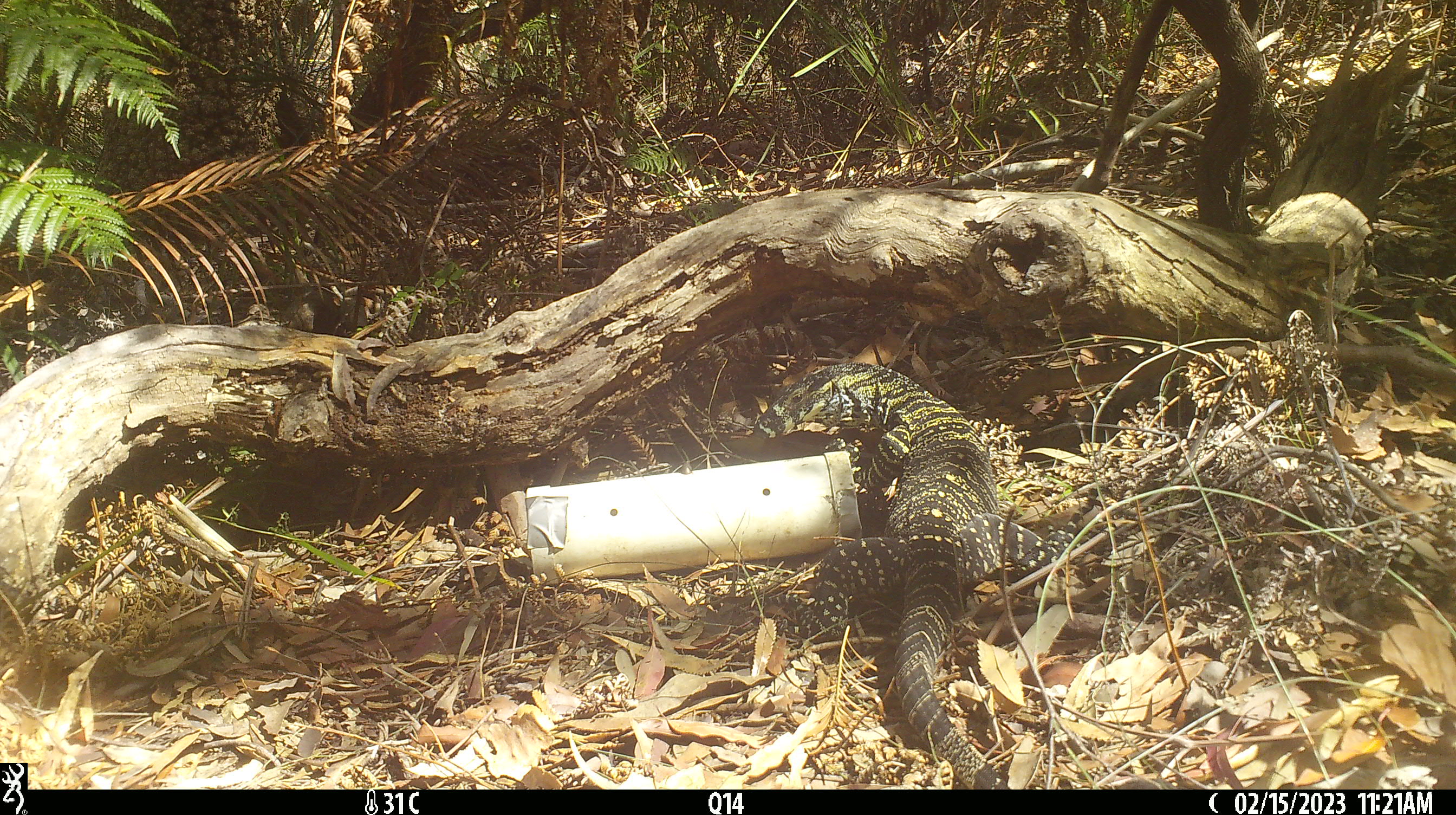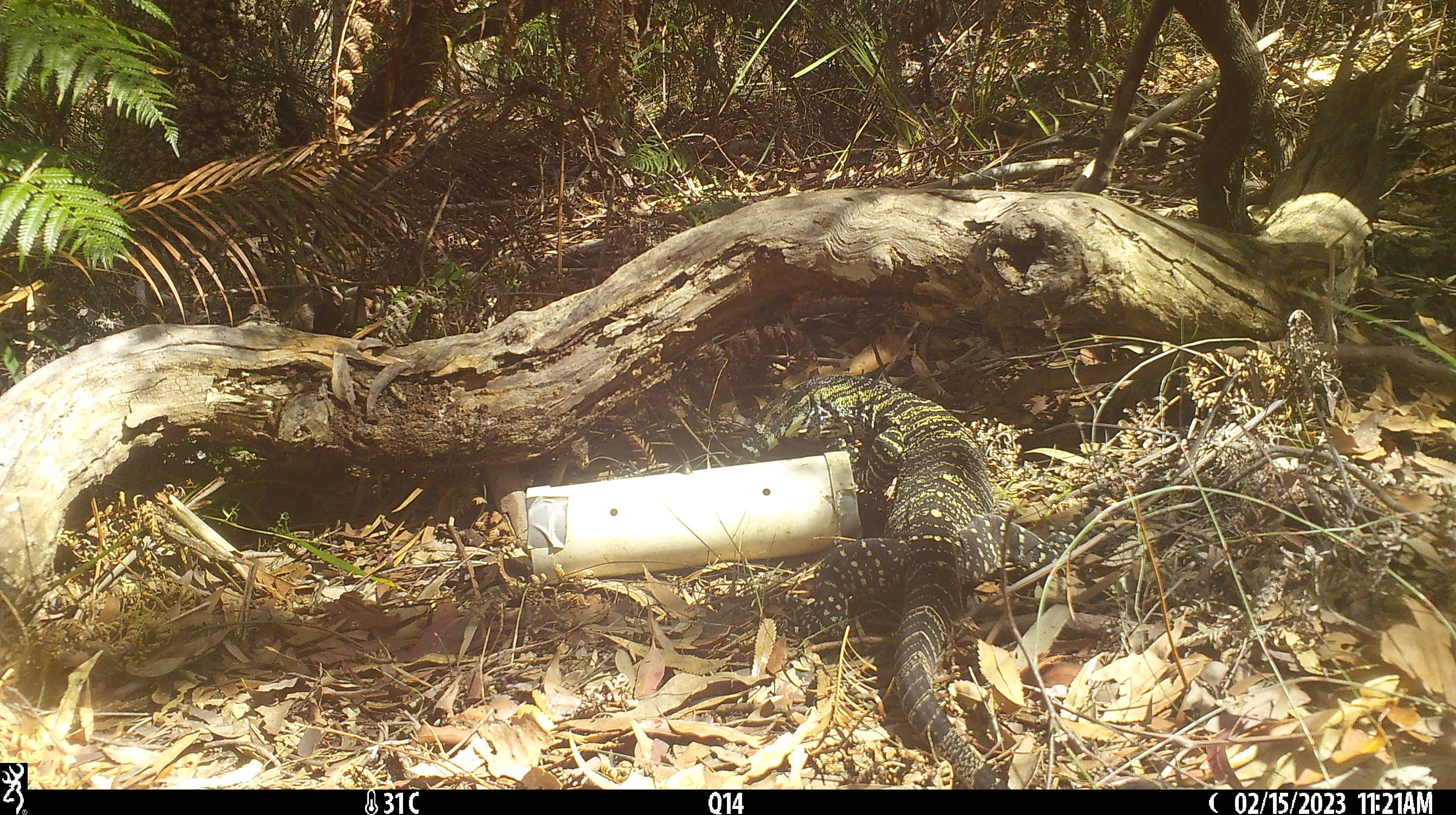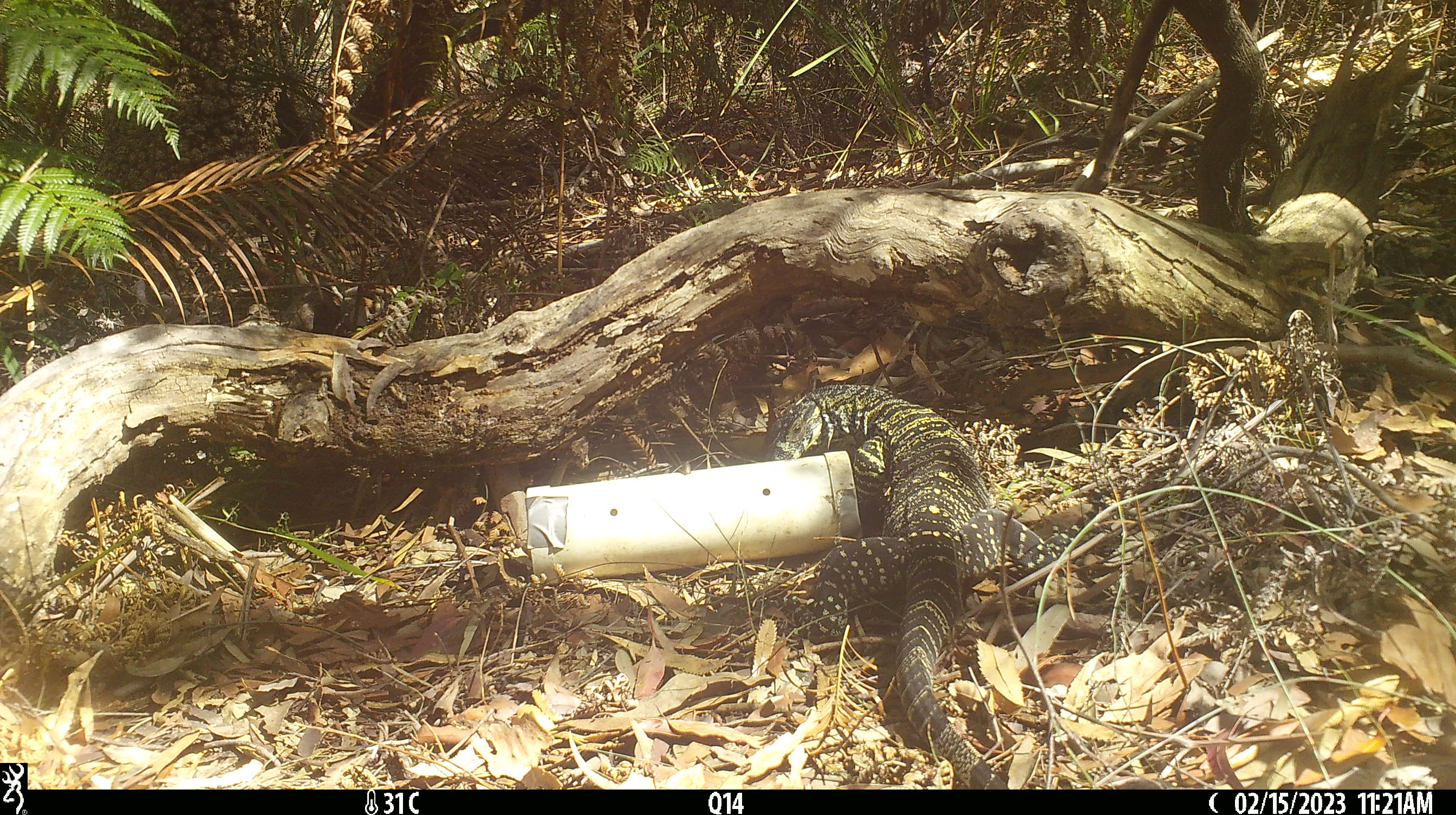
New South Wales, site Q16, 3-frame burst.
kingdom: Animalia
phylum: Chordata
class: Reptilia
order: Squamata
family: Varanidae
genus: Varanus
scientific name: Varanus varius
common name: lace monitor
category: goanna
Goanna (lace monitor) (Varanus varius).